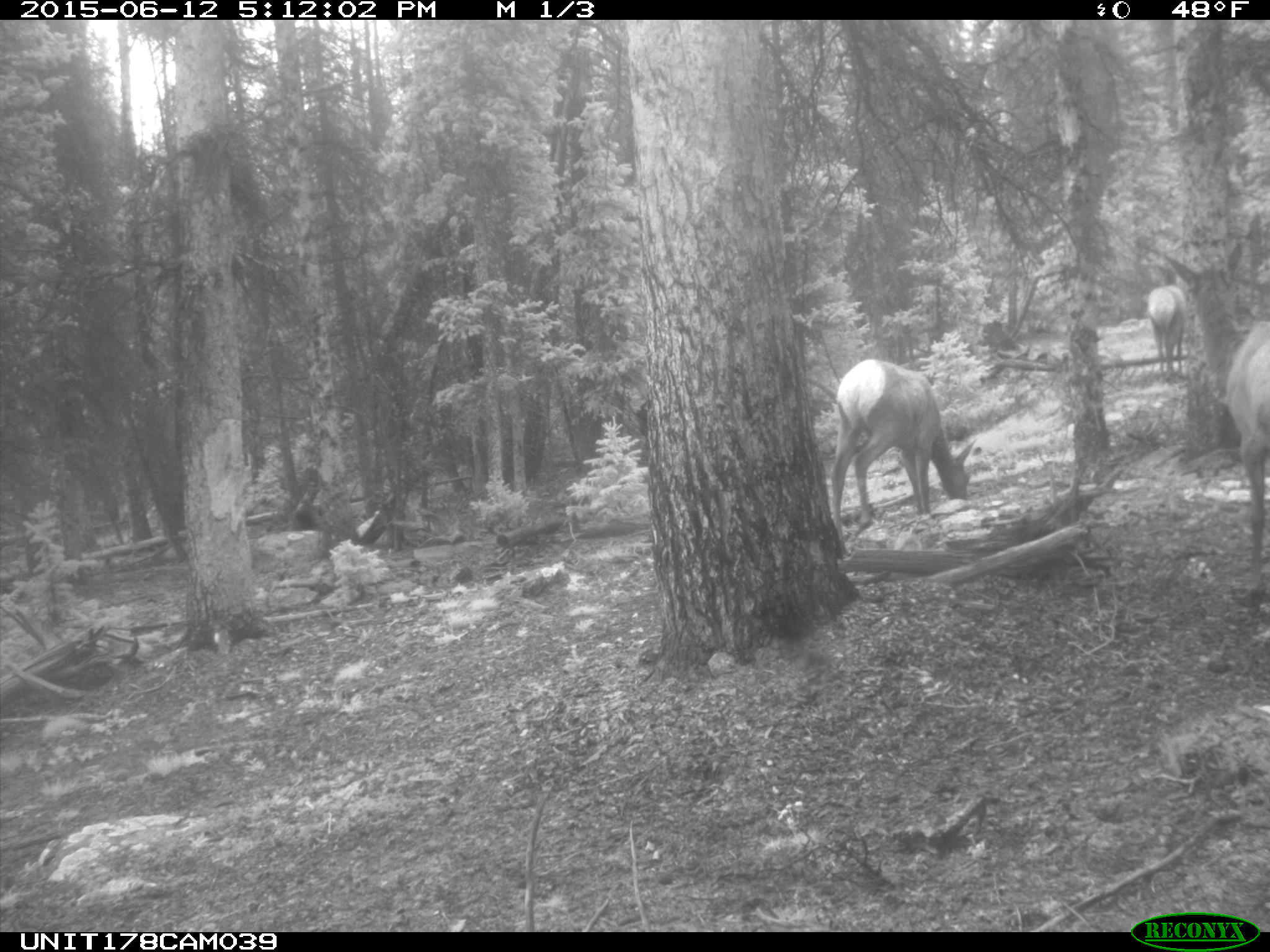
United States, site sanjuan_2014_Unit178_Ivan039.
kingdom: Animalia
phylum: Chordata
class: Mammalia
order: Artiodactyla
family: Cervidae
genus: Cervus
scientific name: Cervus elaphus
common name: red deer